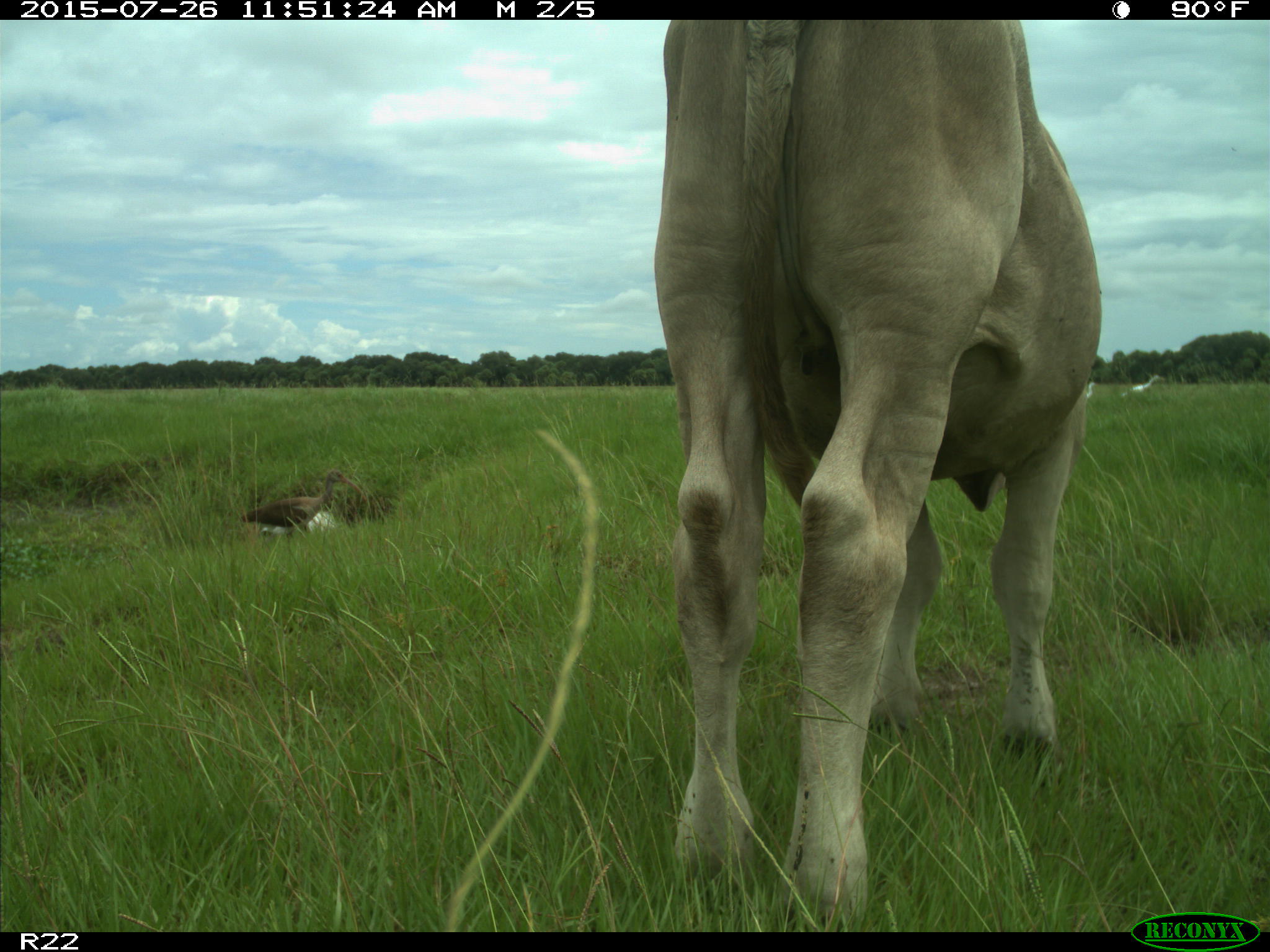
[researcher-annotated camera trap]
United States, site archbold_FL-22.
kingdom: Animalia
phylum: Chordata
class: Mammalia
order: Artiodactyla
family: Bovidae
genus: Bos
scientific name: Bos taurus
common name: domestic cow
Bos taurus (domestic cow).